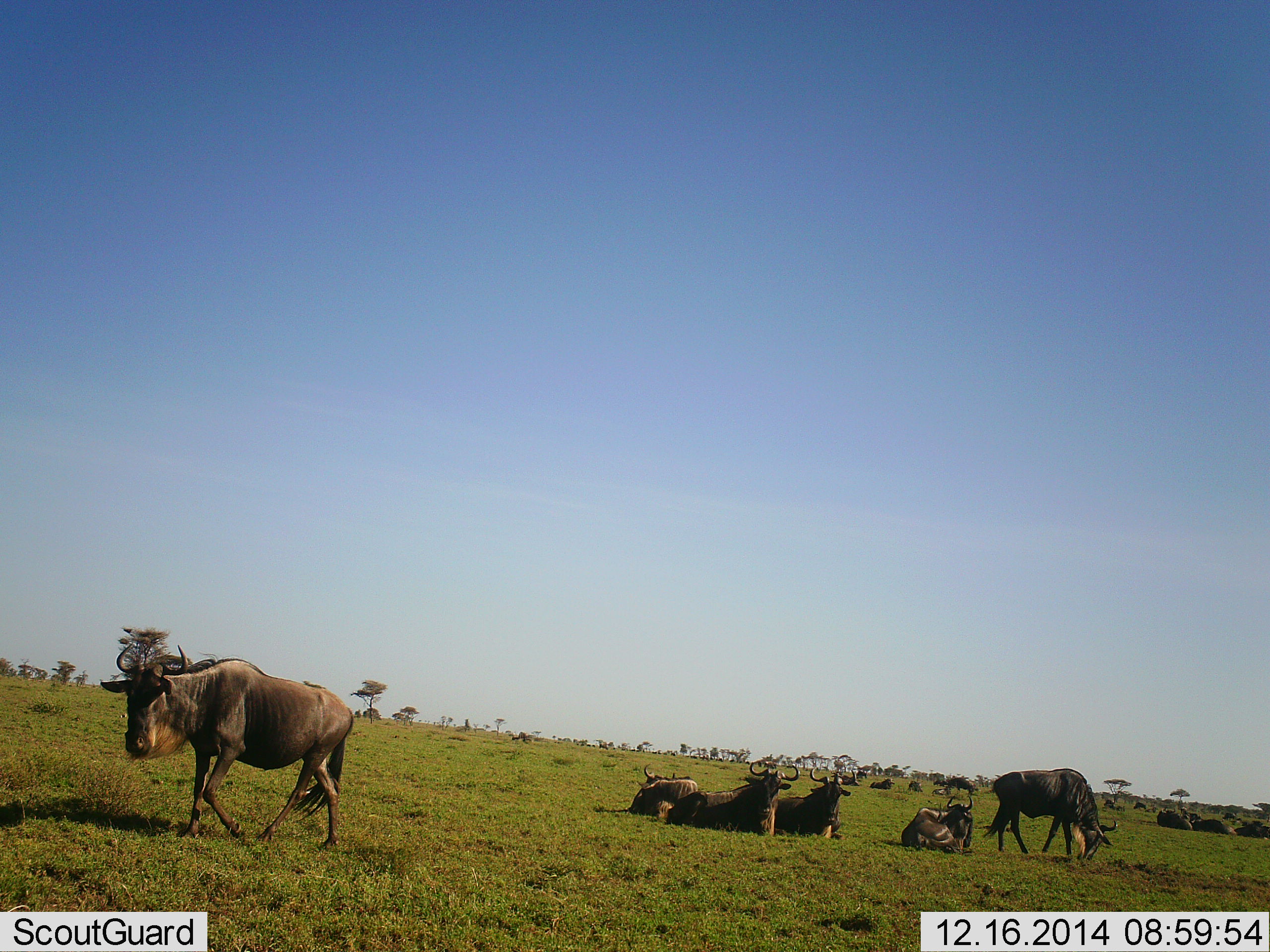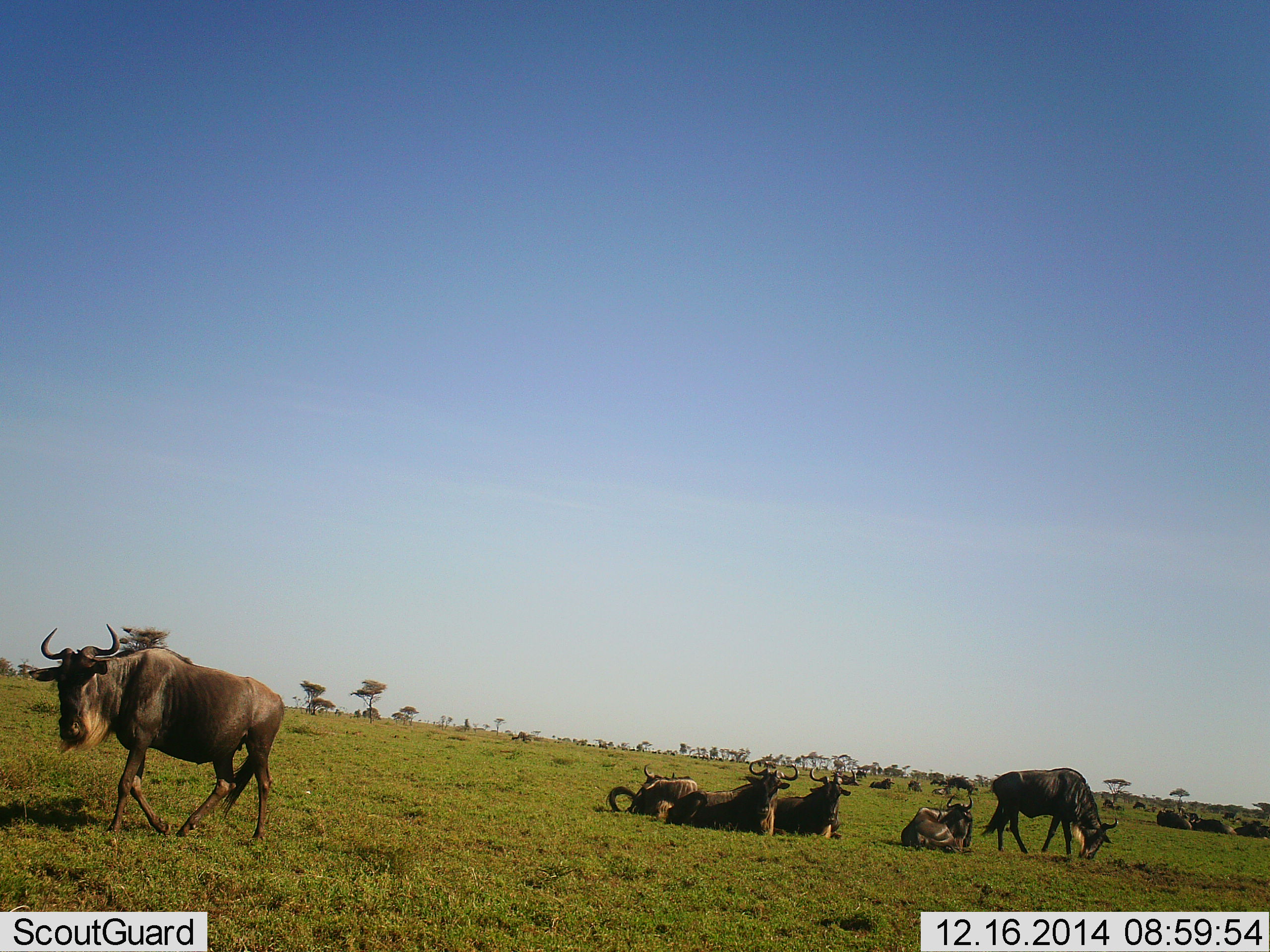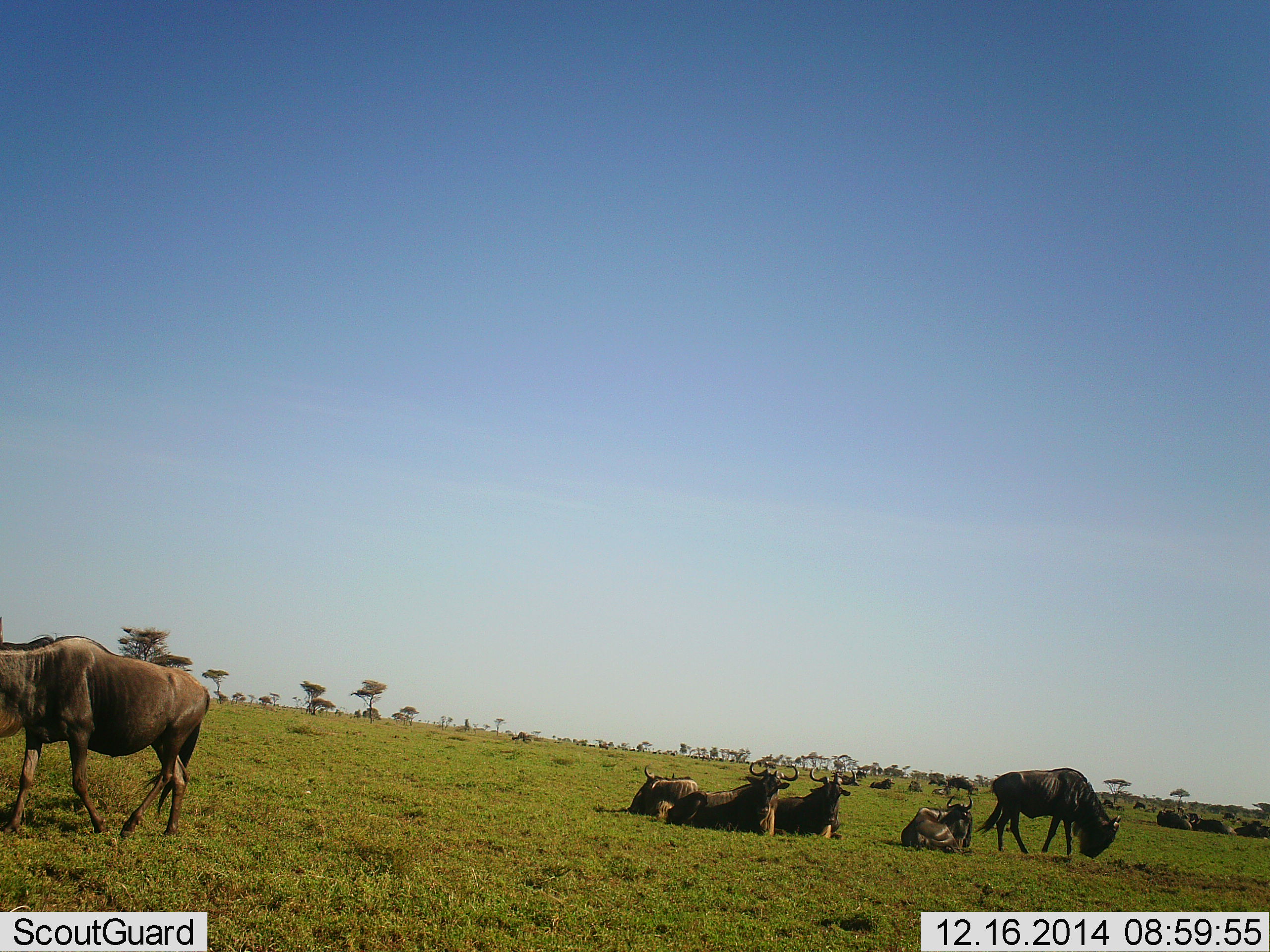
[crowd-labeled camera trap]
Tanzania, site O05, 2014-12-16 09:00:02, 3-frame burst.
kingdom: Animalia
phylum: Chordata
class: Mammalia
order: Artiodactyla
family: Bovidae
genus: Connochaetes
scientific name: Connochaetes taurinus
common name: blue wildebeest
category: wildebeest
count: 11-50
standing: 50%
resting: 90%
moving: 90%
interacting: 10%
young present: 0%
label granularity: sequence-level